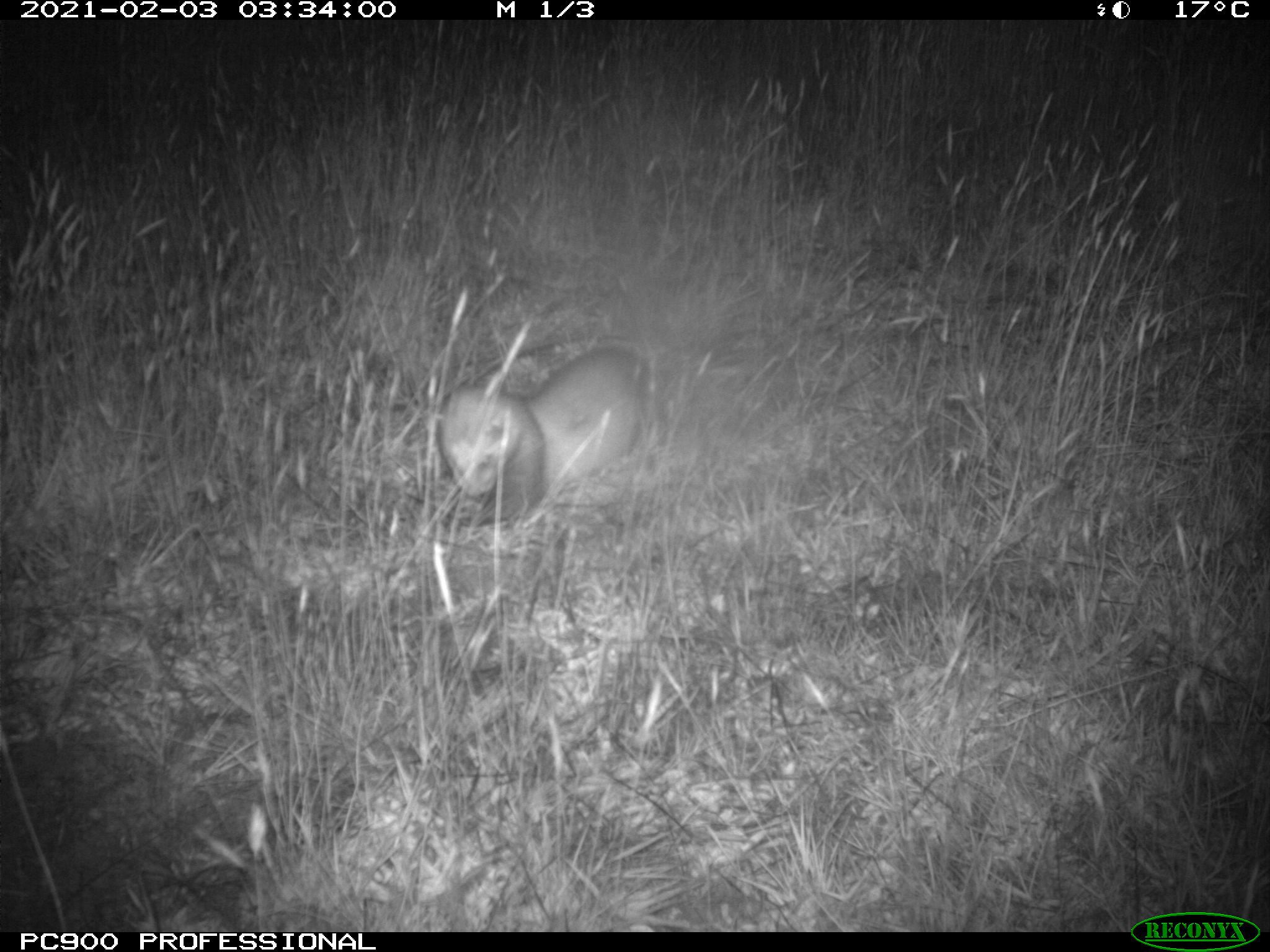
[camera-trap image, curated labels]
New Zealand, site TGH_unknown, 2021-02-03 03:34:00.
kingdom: Animalia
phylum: Chordata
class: Mammalia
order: Carnivora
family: Mustelidae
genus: Mustela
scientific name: Mustela furo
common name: ferret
Ferret (Mustela furo).